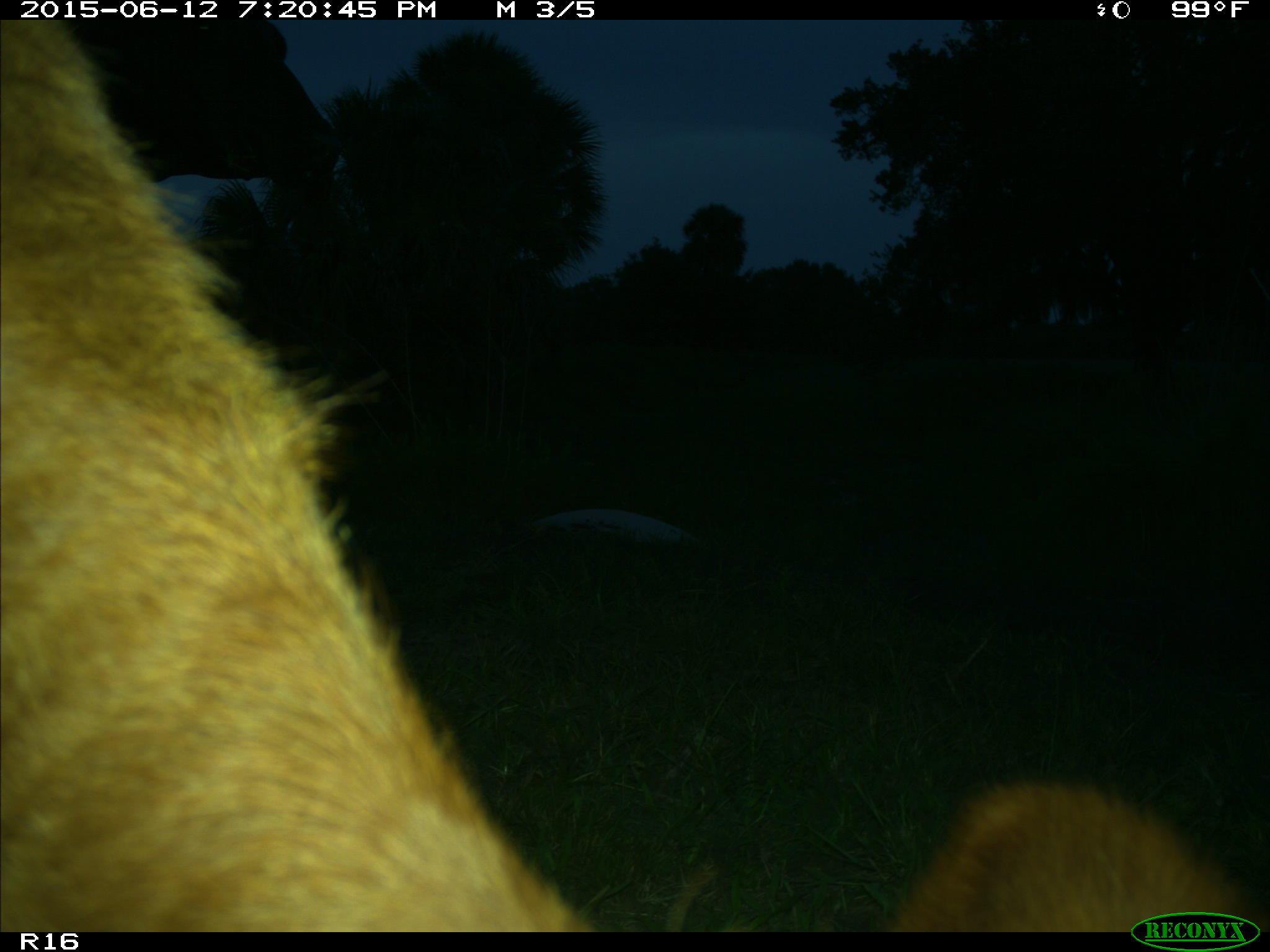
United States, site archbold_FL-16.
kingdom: Animalia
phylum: Chordata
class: Mammalia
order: Artiodactyla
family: Bovidae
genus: Bos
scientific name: Bos taurus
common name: domestic cow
Bos taurus (domestic cow).